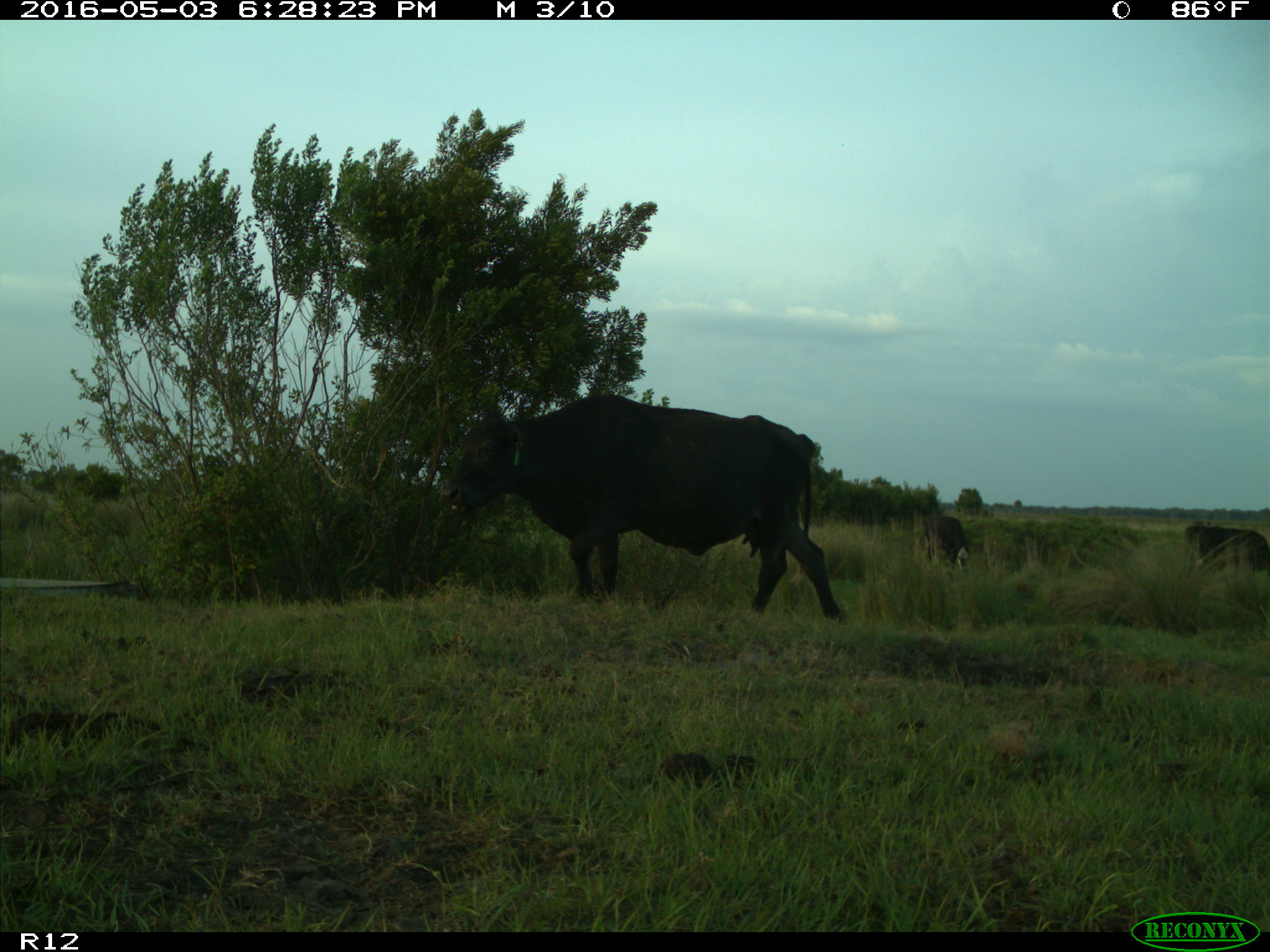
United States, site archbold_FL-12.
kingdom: Animalia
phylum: Chordata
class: Mammalia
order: Artiodactyla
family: Bovidae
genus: Bos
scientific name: Bos taurus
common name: domestic cow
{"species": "Bos taurus (domestic cow)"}